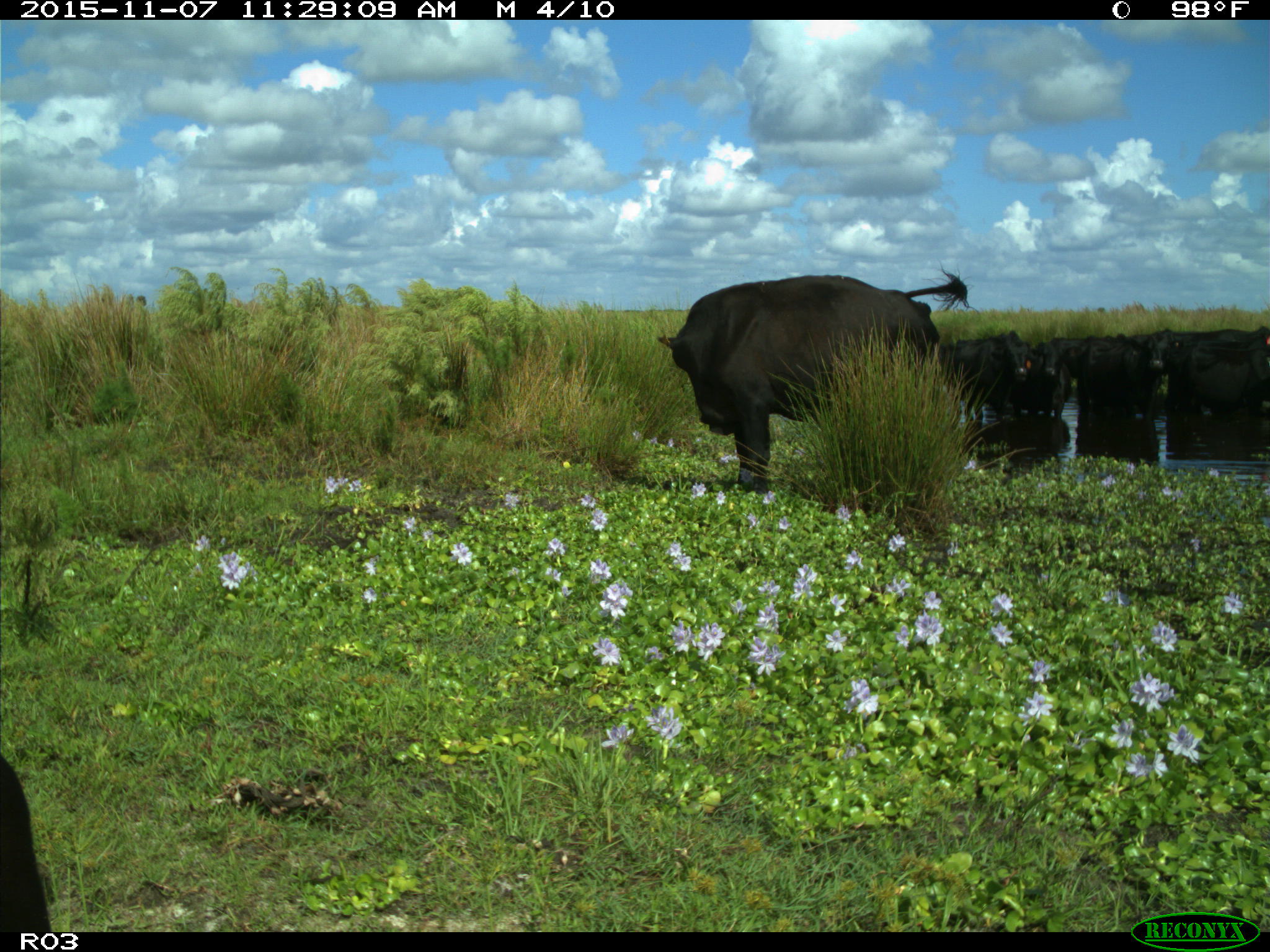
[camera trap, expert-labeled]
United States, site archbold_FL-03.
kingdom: Animalia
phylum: Chordata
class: Mammalia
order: Artiodactyla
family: Bovidae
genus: Bos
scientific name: Bos taurus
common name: domestic cow